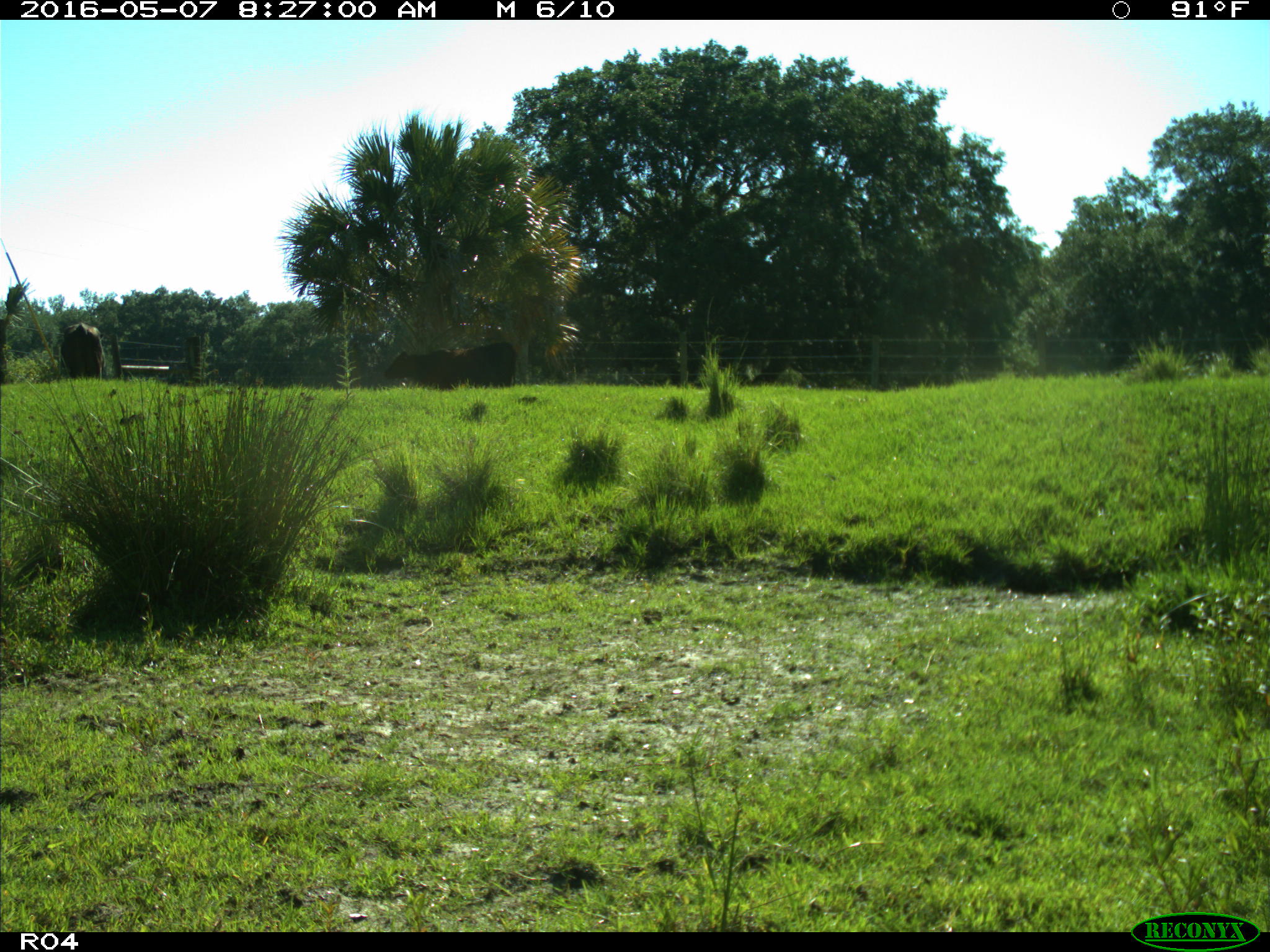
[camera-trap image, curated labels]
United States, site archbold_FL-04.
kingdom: Animalia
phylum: Chordata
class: Mammalia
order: Artiodactyla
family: Bovidae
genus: Bos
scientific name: Bos taurus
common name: domestic cow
Bos taurus (domestic cow).